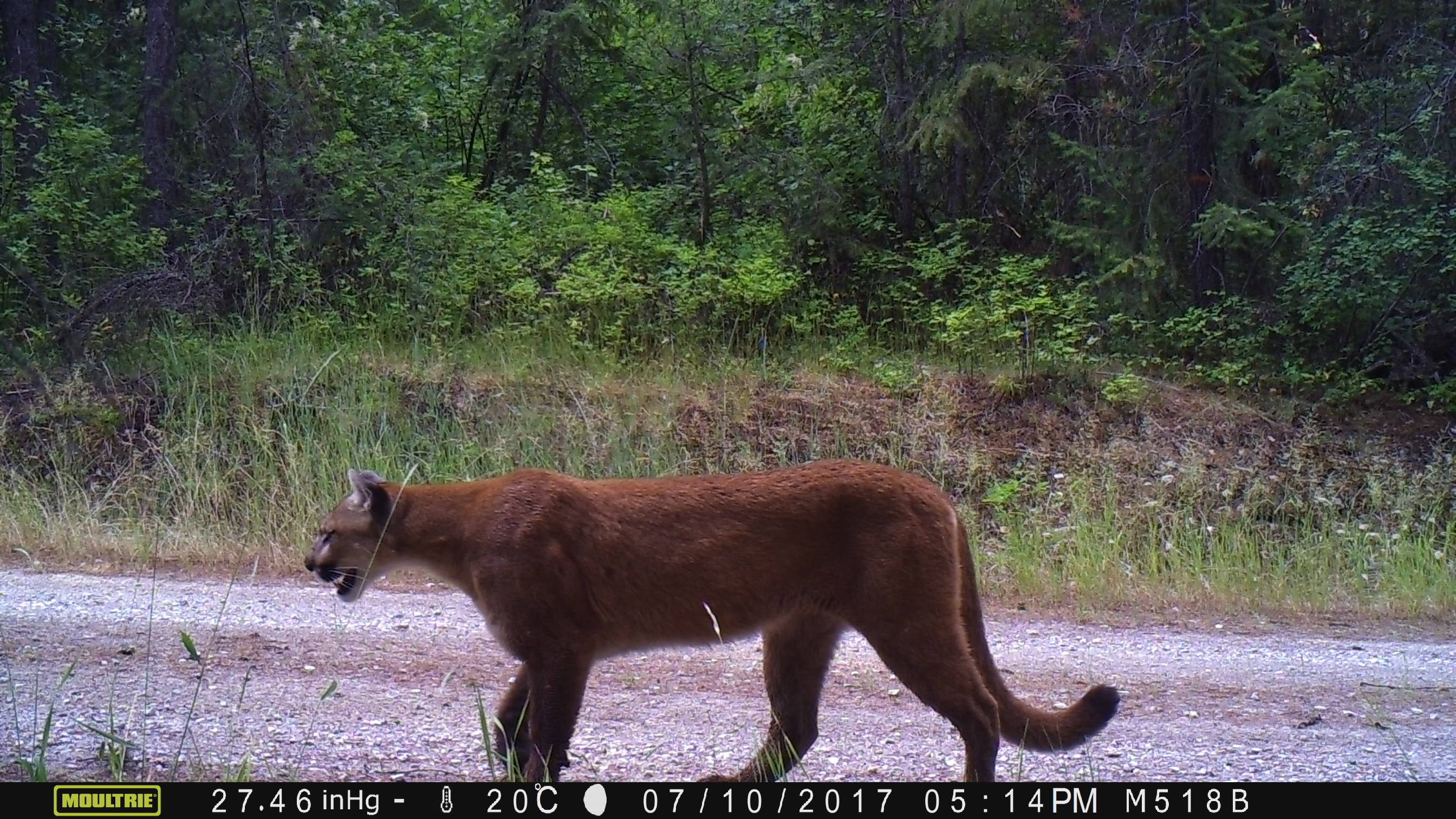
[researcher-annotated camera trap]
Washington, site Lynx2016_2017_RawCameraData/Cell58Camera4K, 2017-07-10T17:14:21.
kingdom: Animalia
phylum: Chordata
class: Mammalia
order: Carnivora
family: Felidae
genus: Puma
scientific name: Puma concolor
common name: mountain lion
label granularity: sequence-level